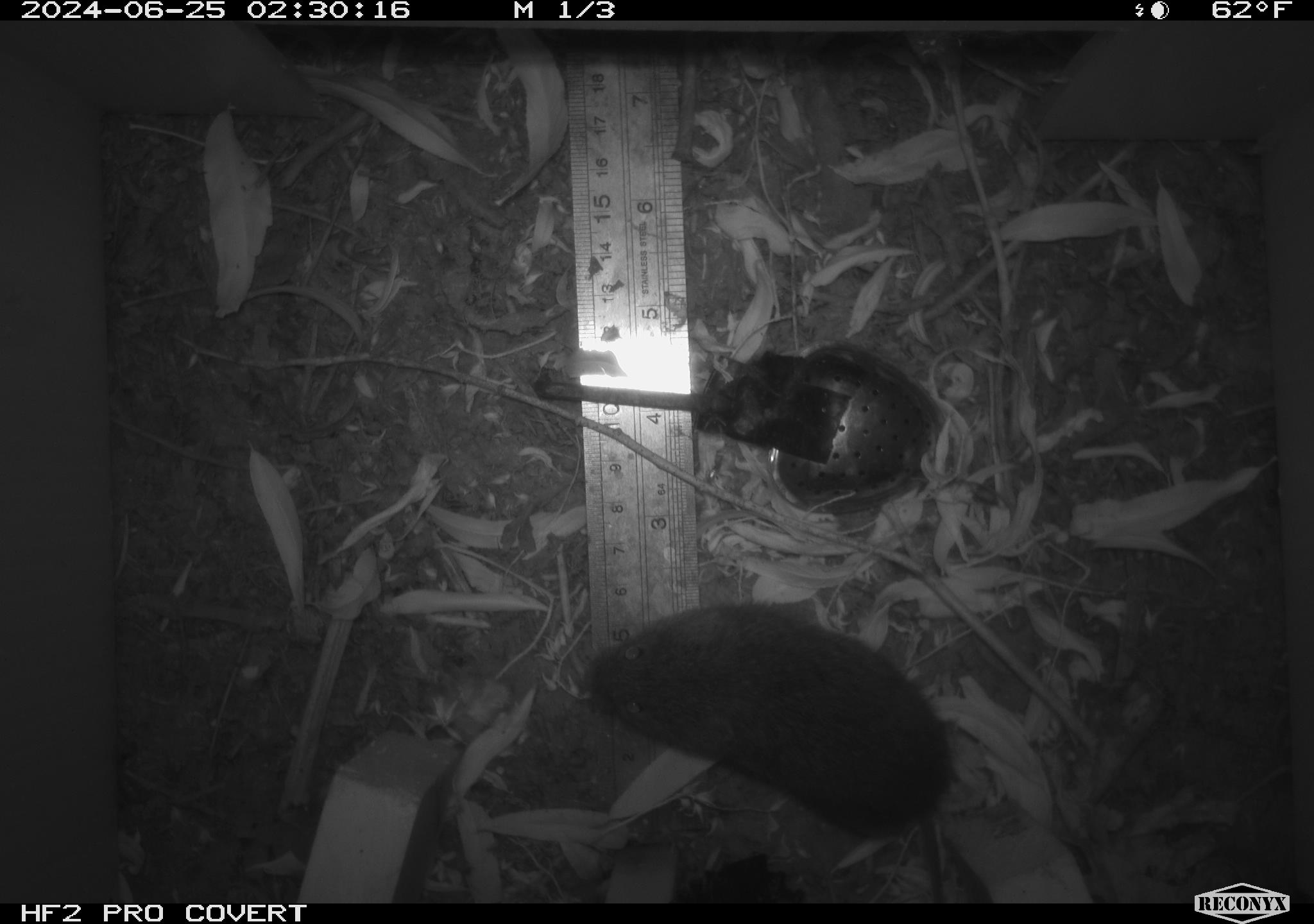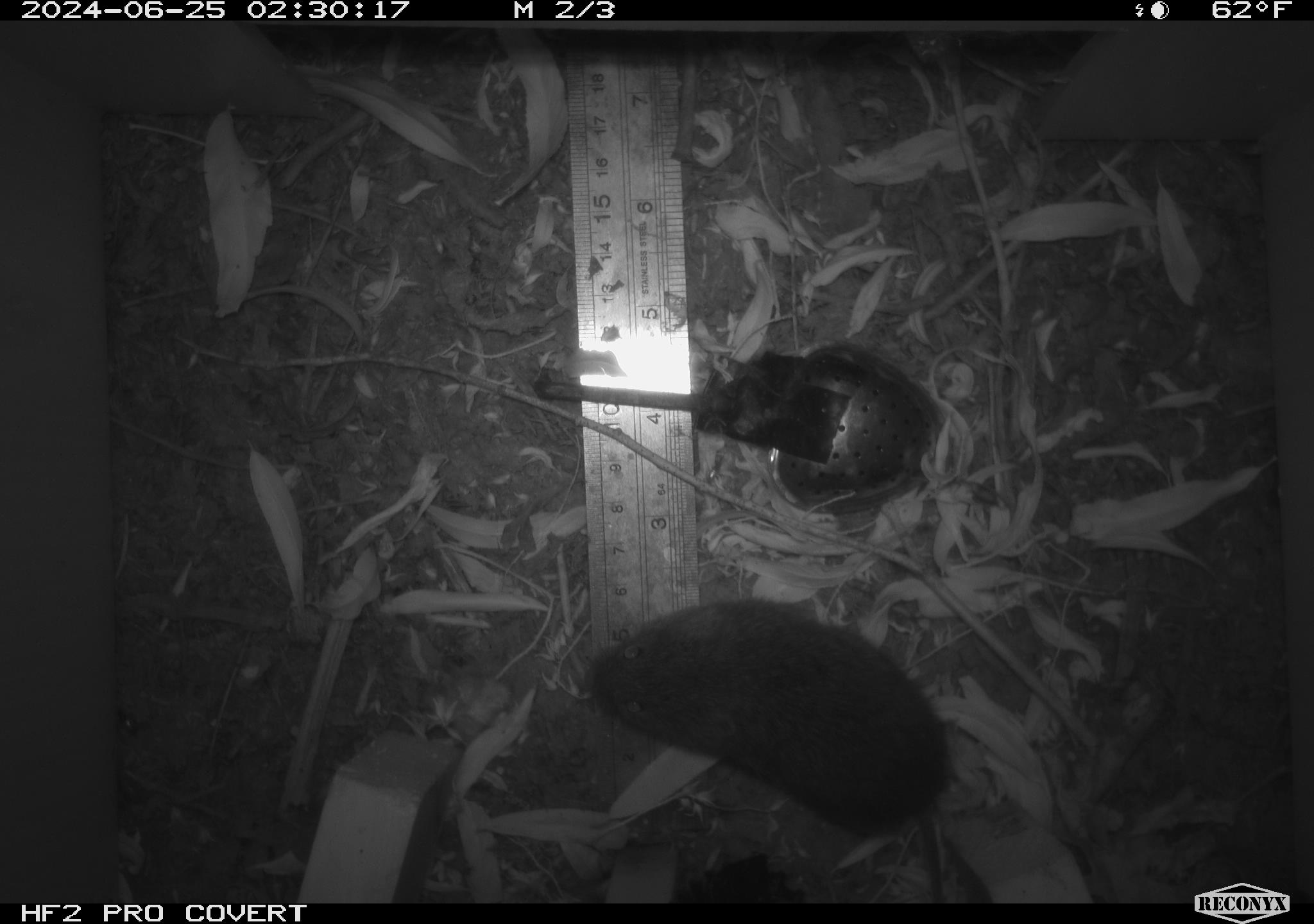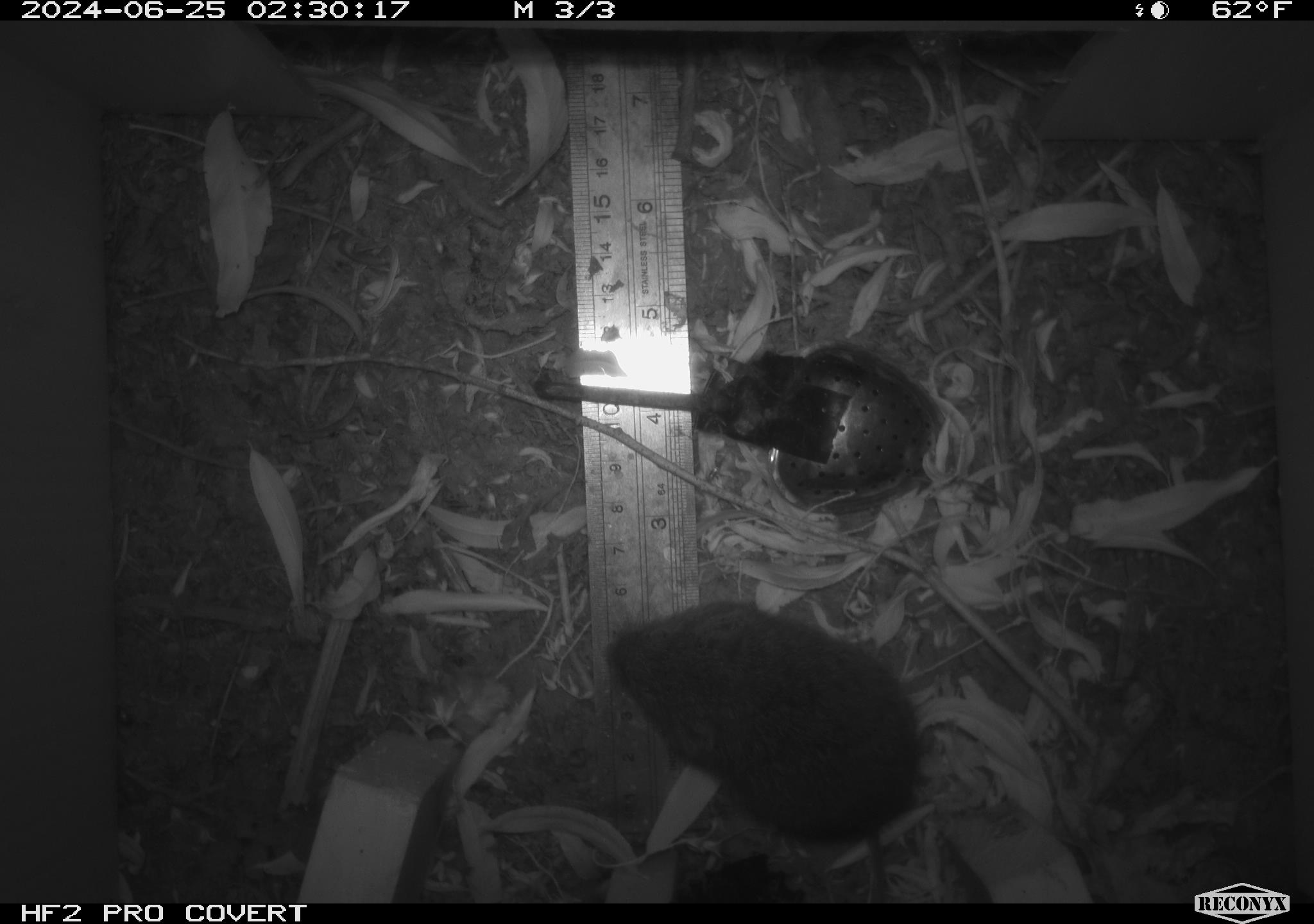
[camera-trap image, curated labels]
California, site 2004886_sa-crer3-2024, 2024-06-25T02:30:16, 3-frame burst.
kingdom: Animalia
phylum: Chordata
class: Mammalia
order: Rodentia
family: Cricetidae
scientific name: Arvicolinae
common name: voles, lemmings, and muskrats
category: arvicolinae subfamily